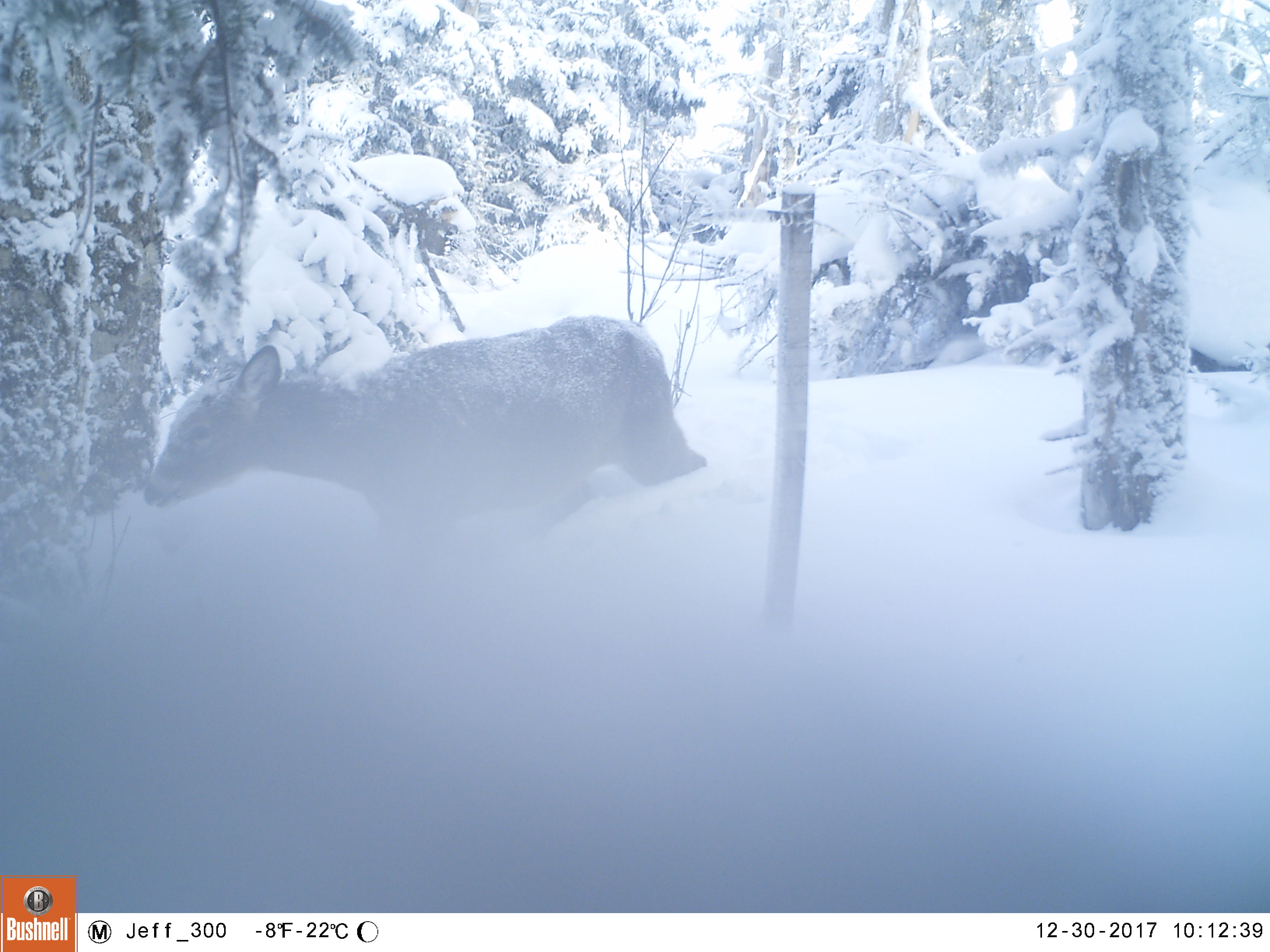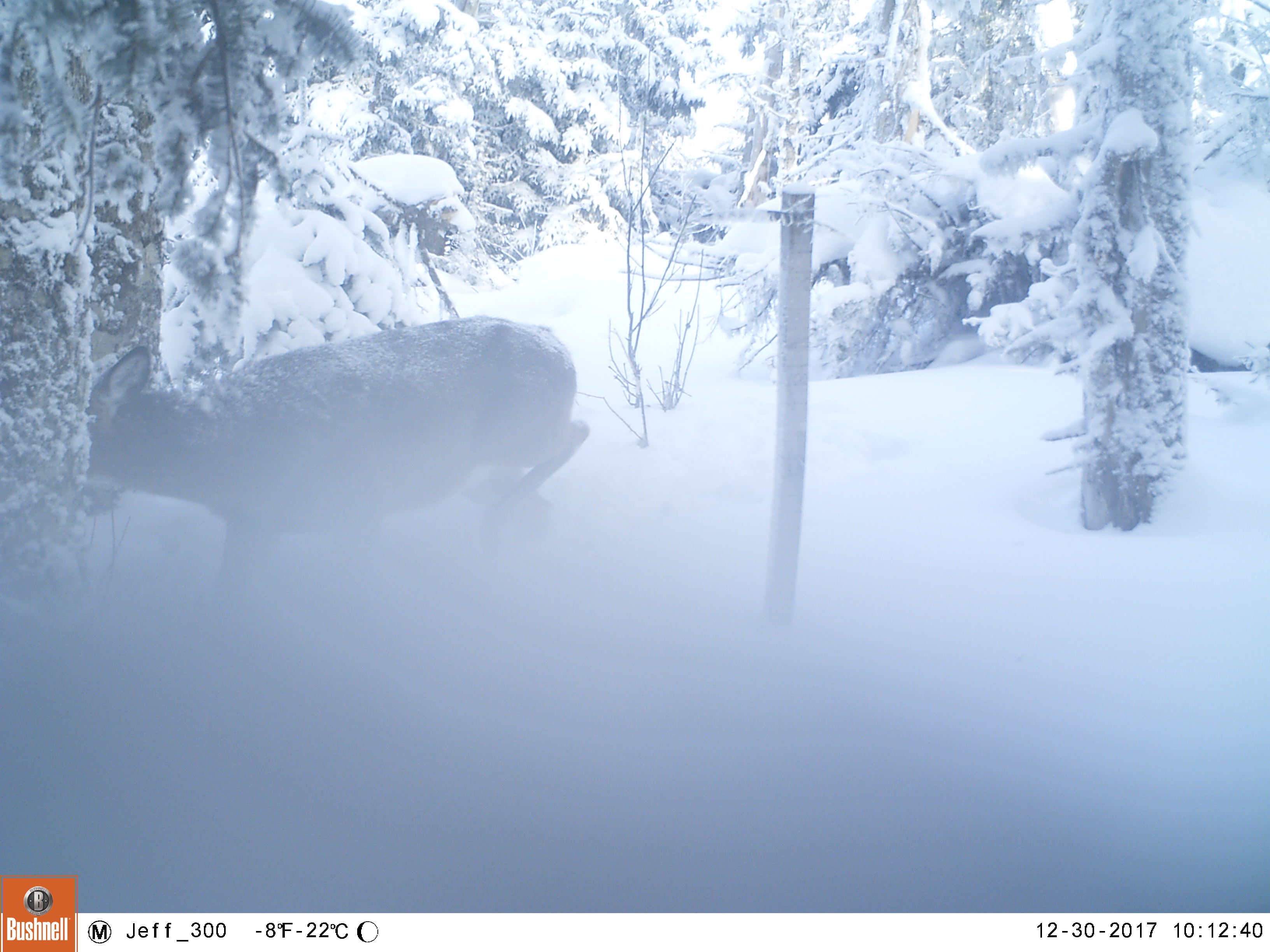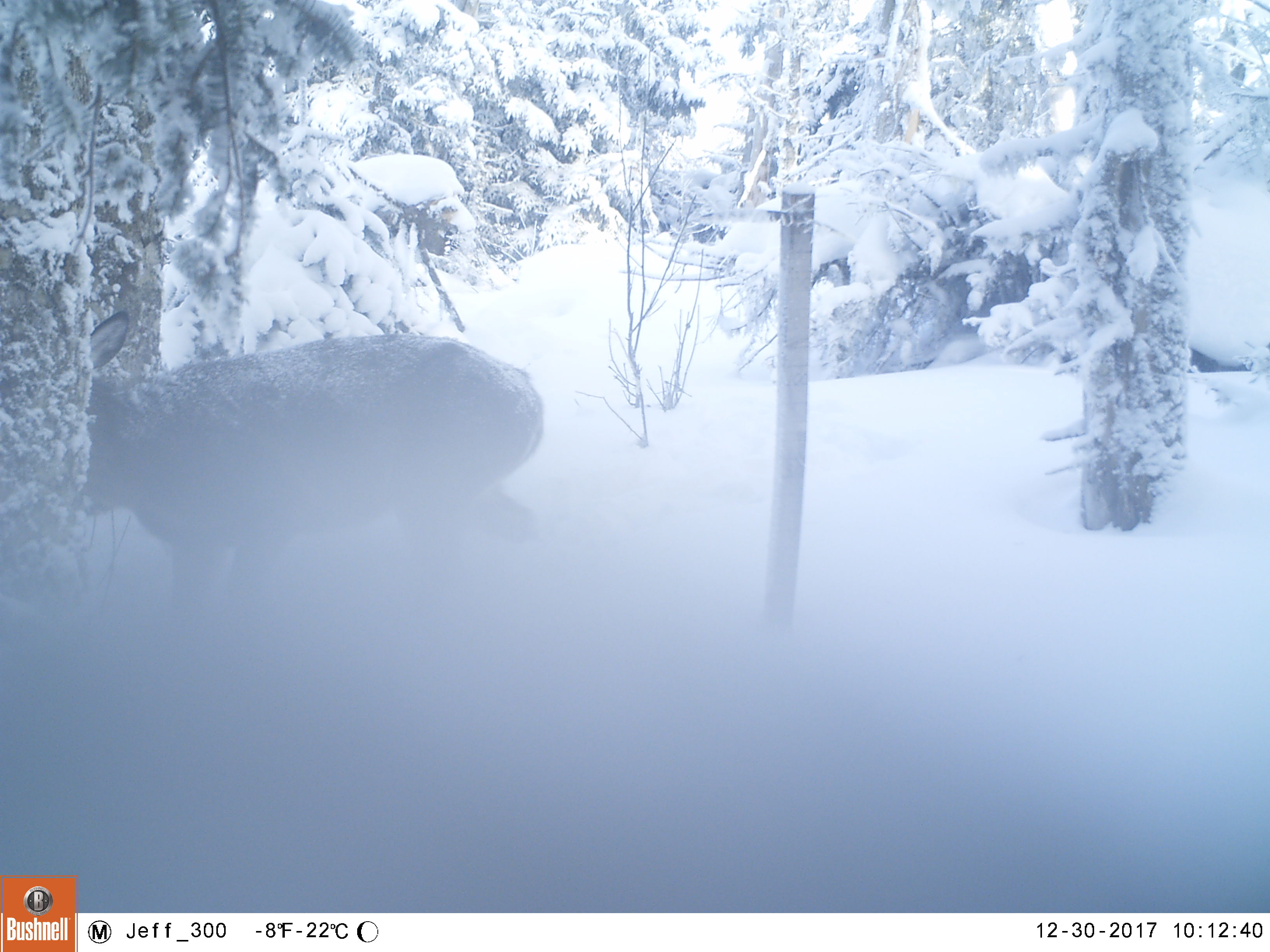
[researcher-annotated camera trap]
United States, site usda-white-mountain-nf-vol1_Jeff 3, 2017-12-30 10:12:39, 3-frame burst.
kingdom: Animalia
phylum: Chordata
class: Mammalia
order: Artiodactyla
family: Cervidae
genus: Odocoileus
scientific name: Odocoileus virginianus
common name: white-tailed deer